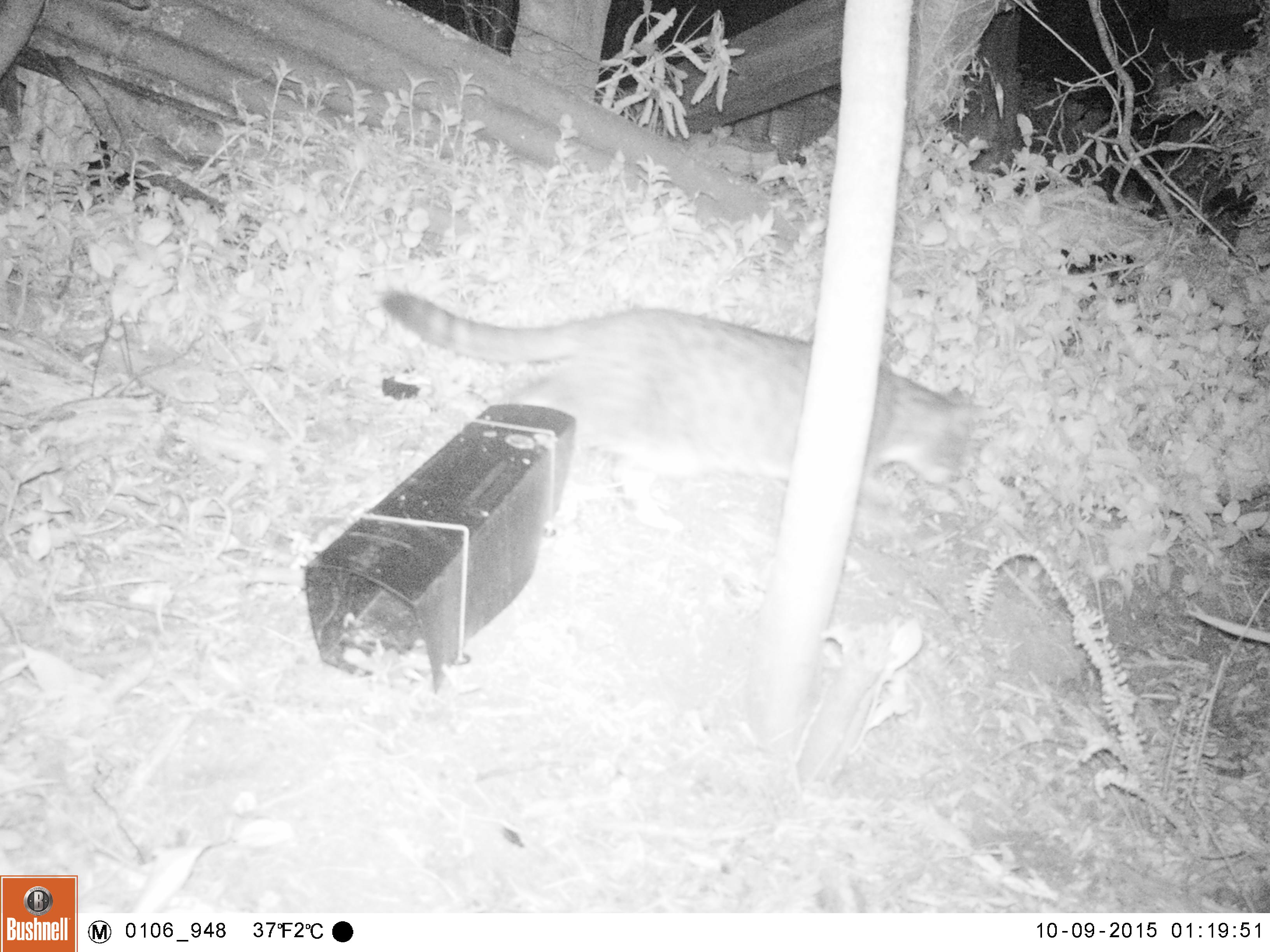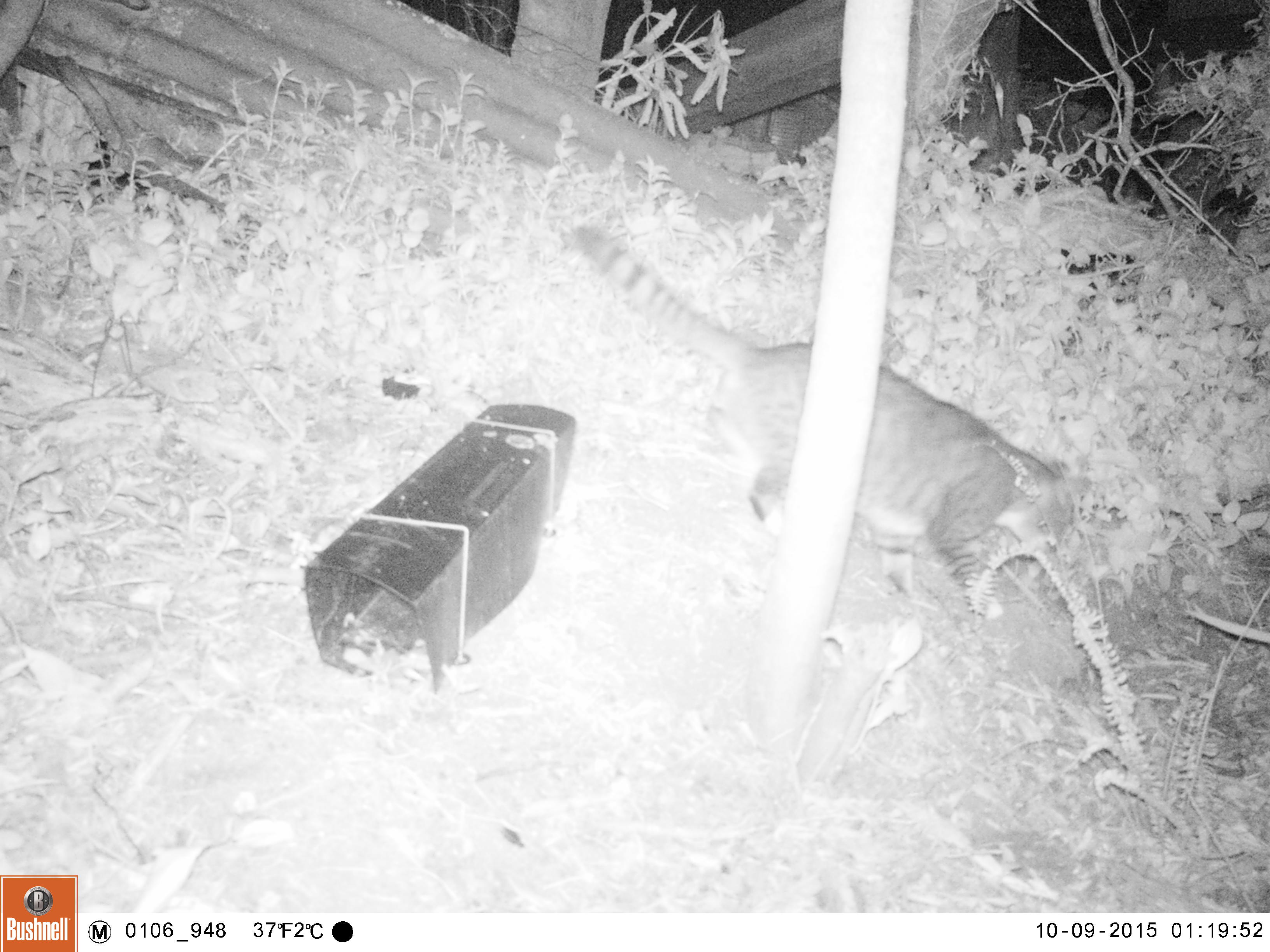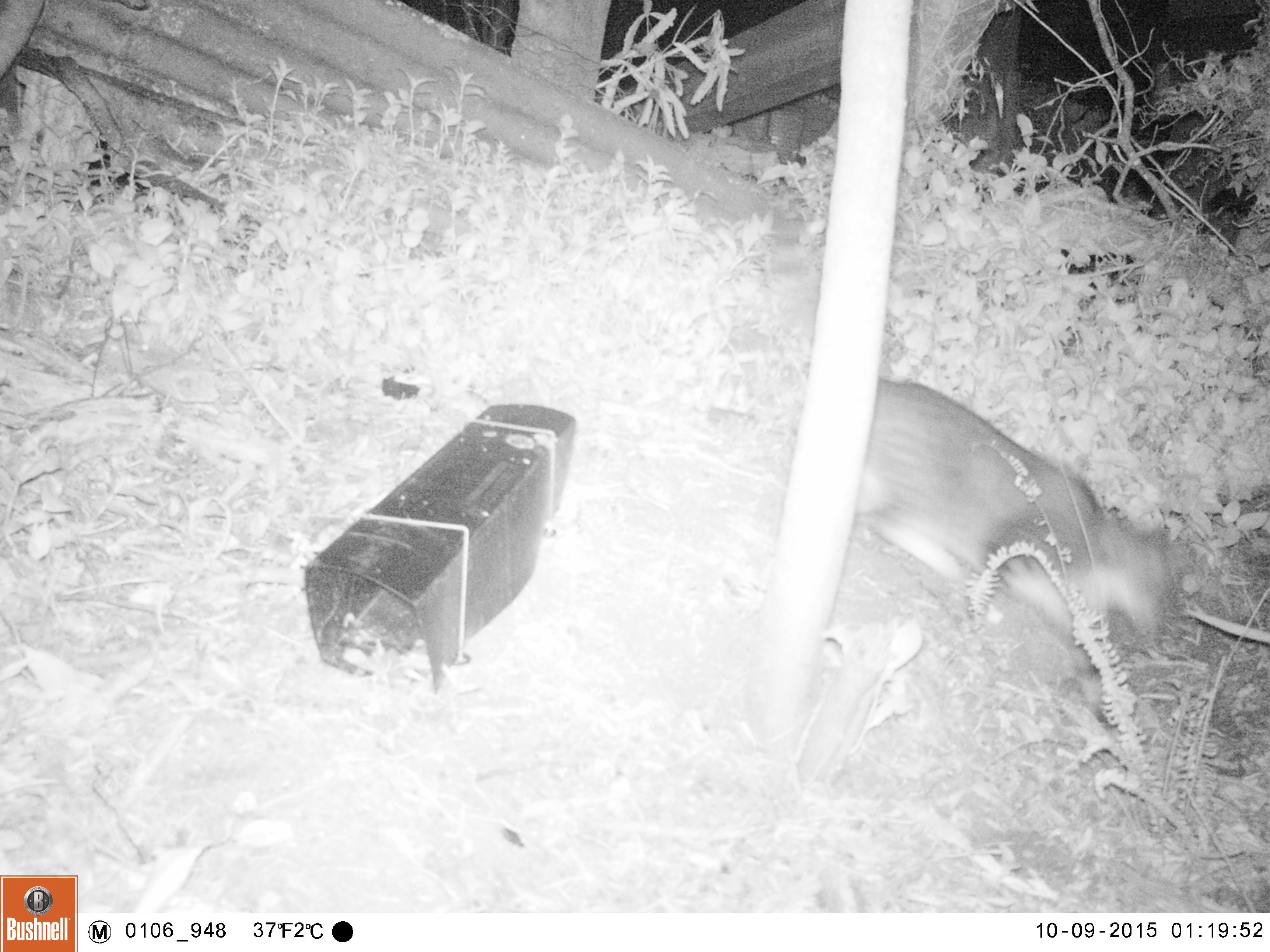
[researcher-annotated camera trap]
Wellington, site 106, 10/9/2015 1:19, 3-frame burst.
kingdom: Animalia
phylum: Chordata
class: Mammalia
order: Carnivora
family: Felidae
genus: Felis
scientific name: Felis catus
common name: cat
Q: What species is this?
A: Cat (Felis catus).